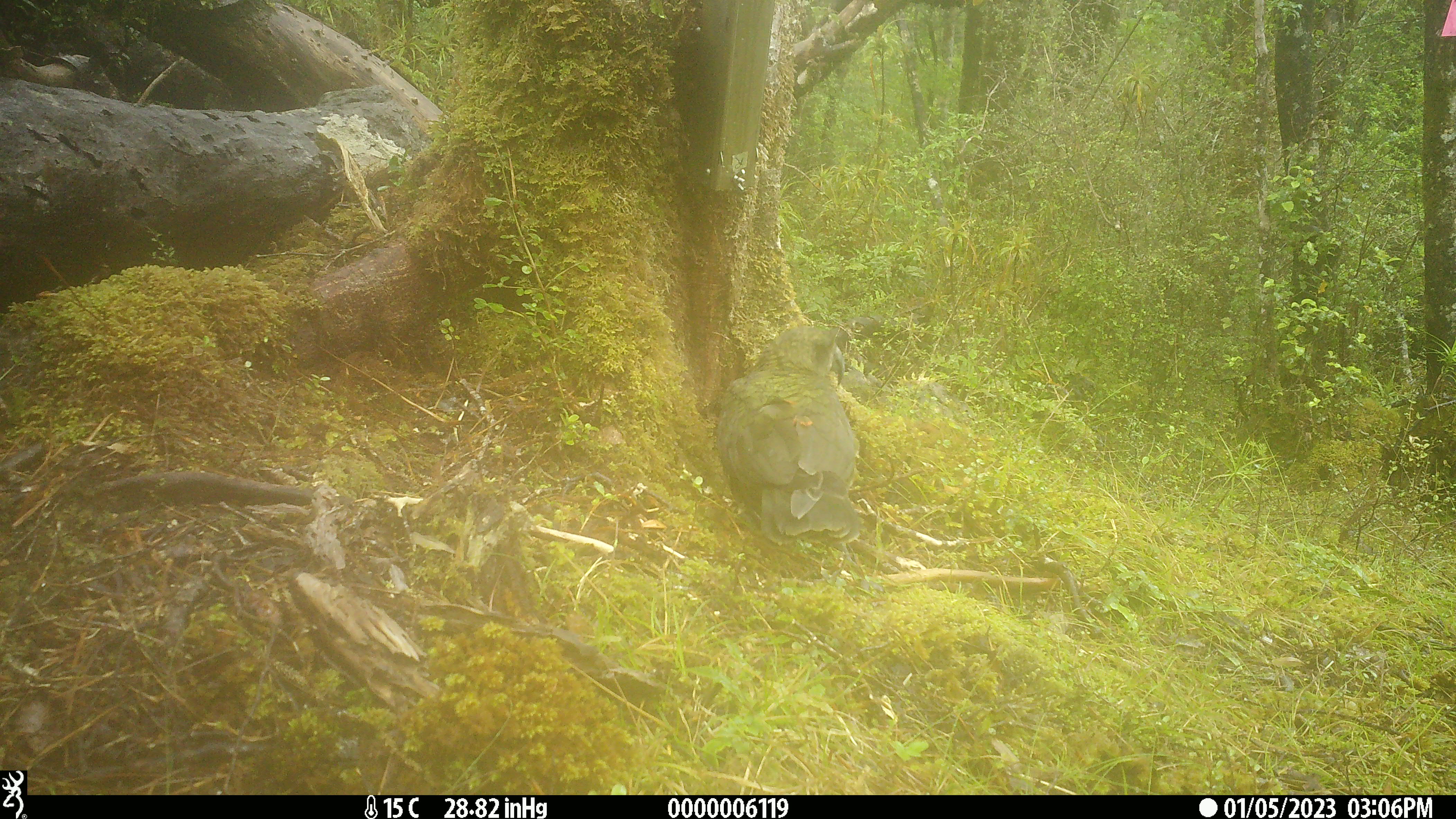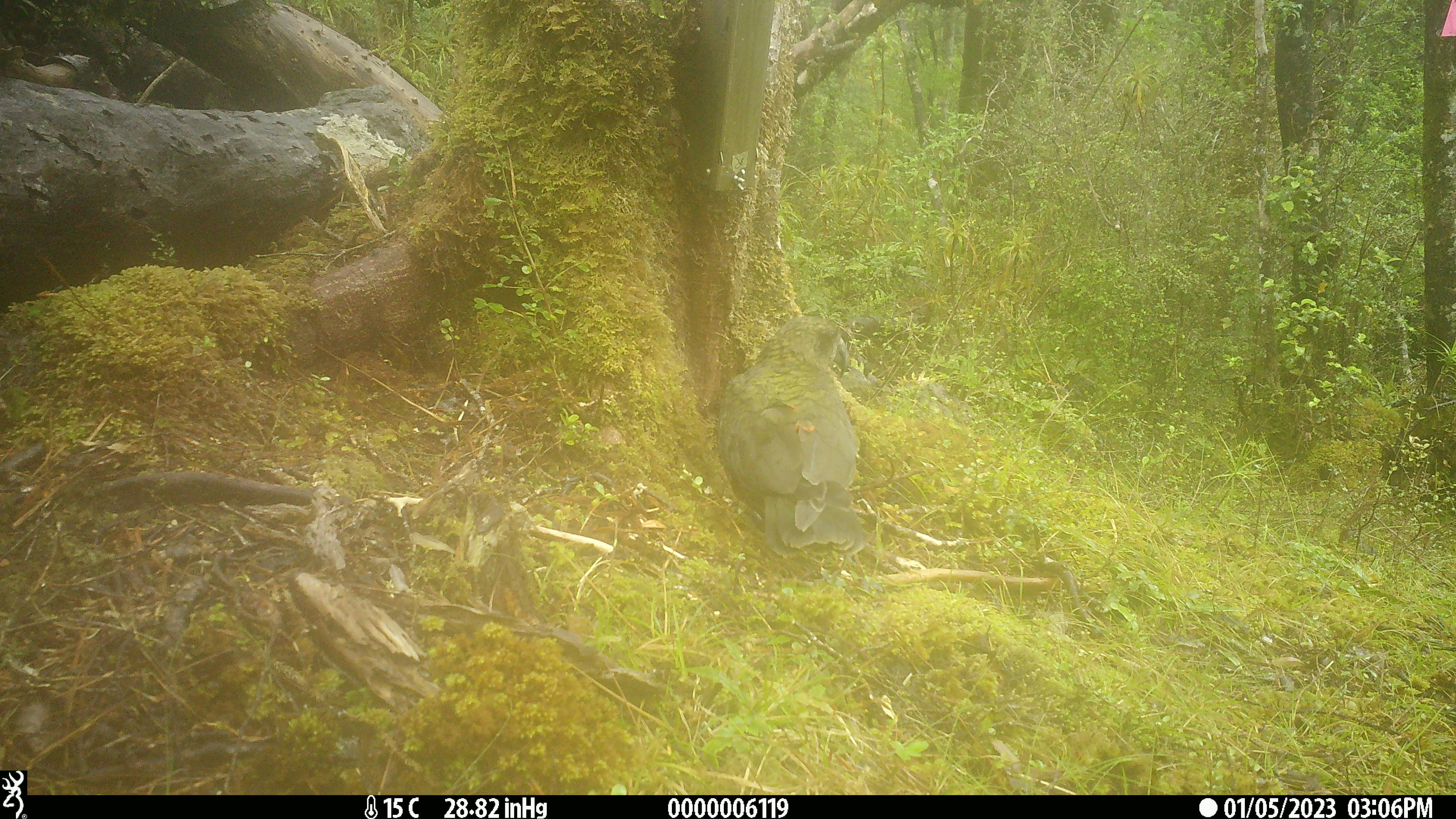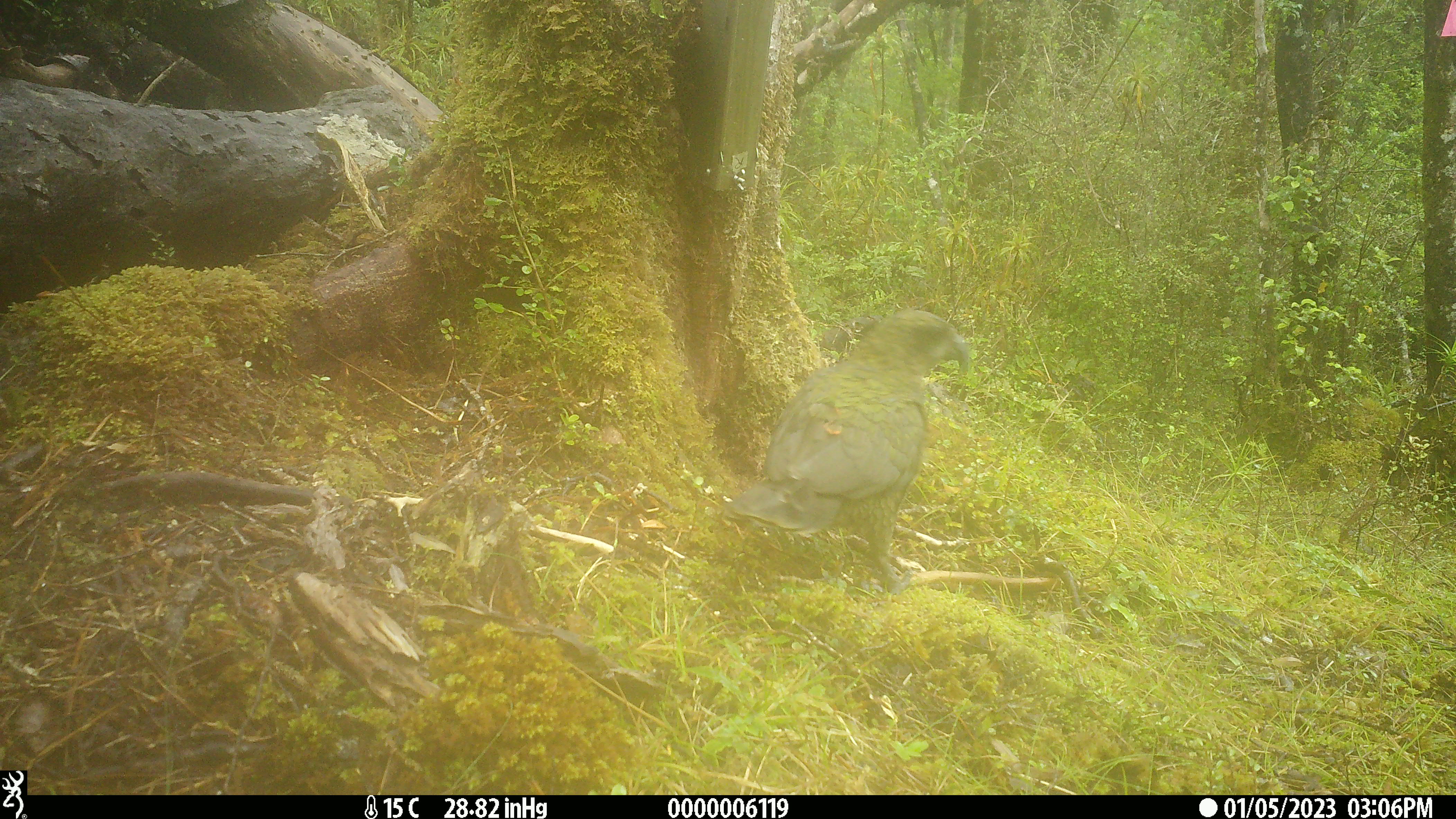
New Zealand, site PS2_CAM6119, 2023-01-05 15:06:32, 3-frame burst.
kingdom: Animalia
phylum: Chordata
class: Aves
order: Psittaciformes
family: Strigopidae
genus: Nestor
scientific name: Nestor notabilis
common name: kea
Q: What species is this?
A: Kea (Nestor notabilis).